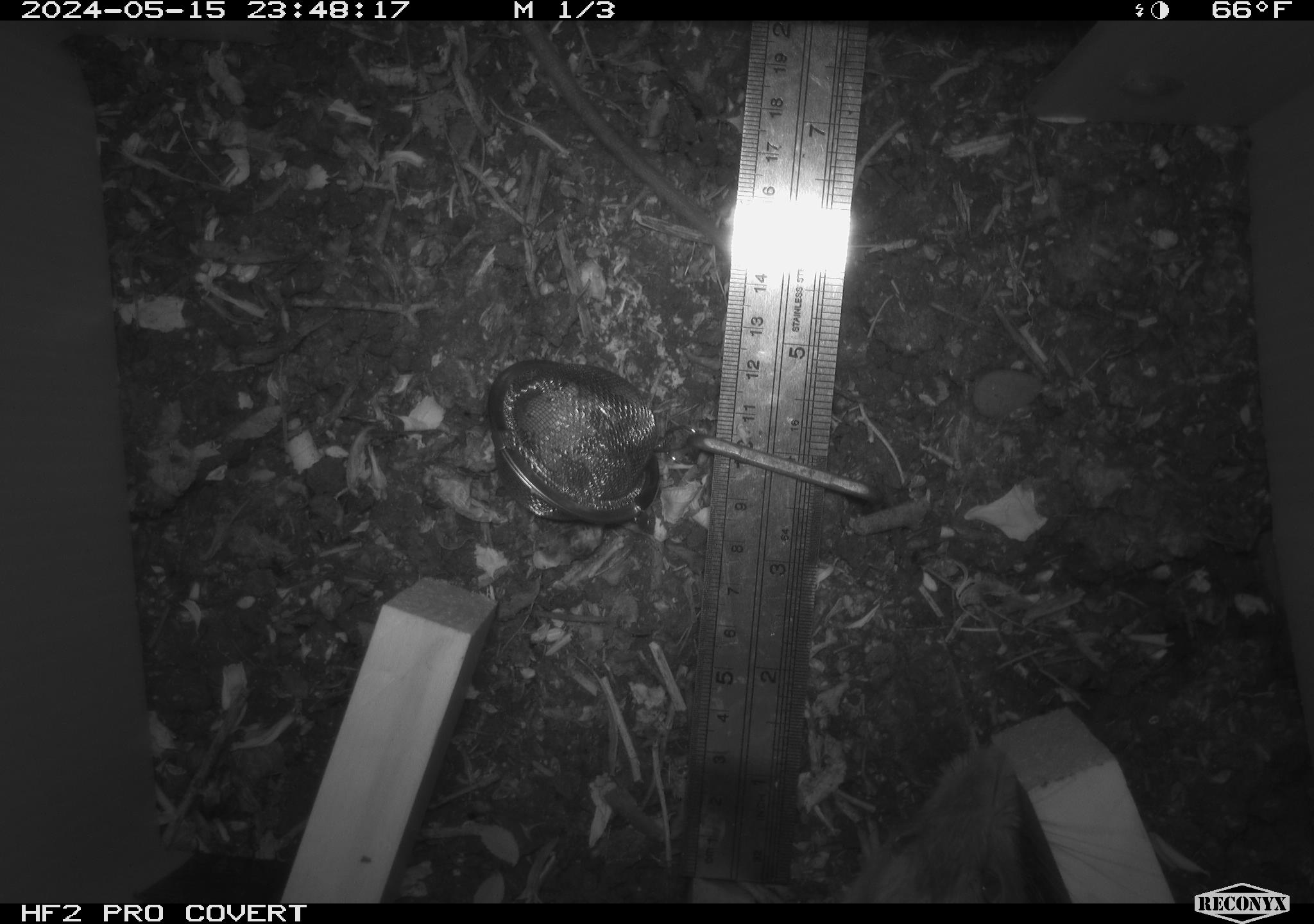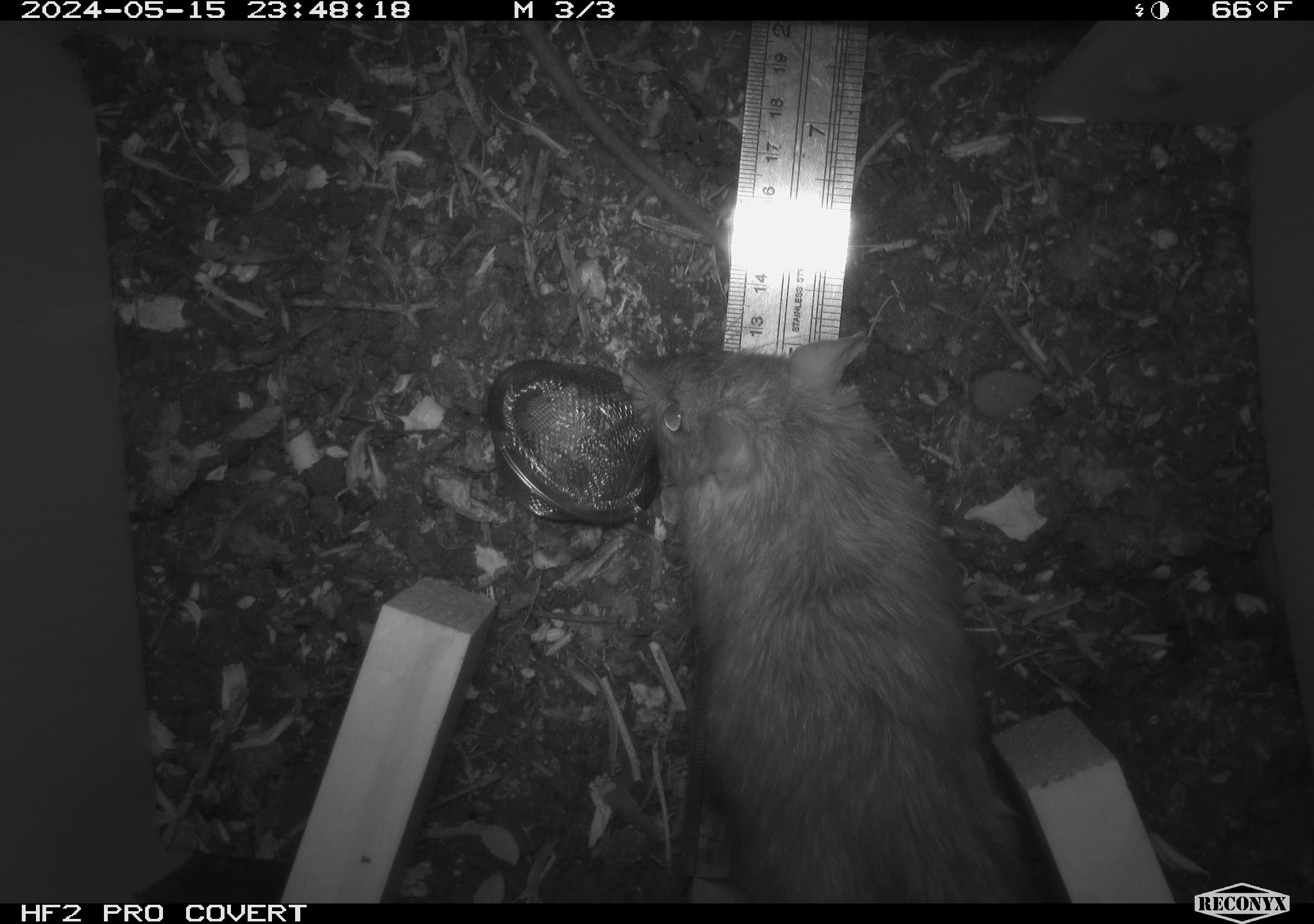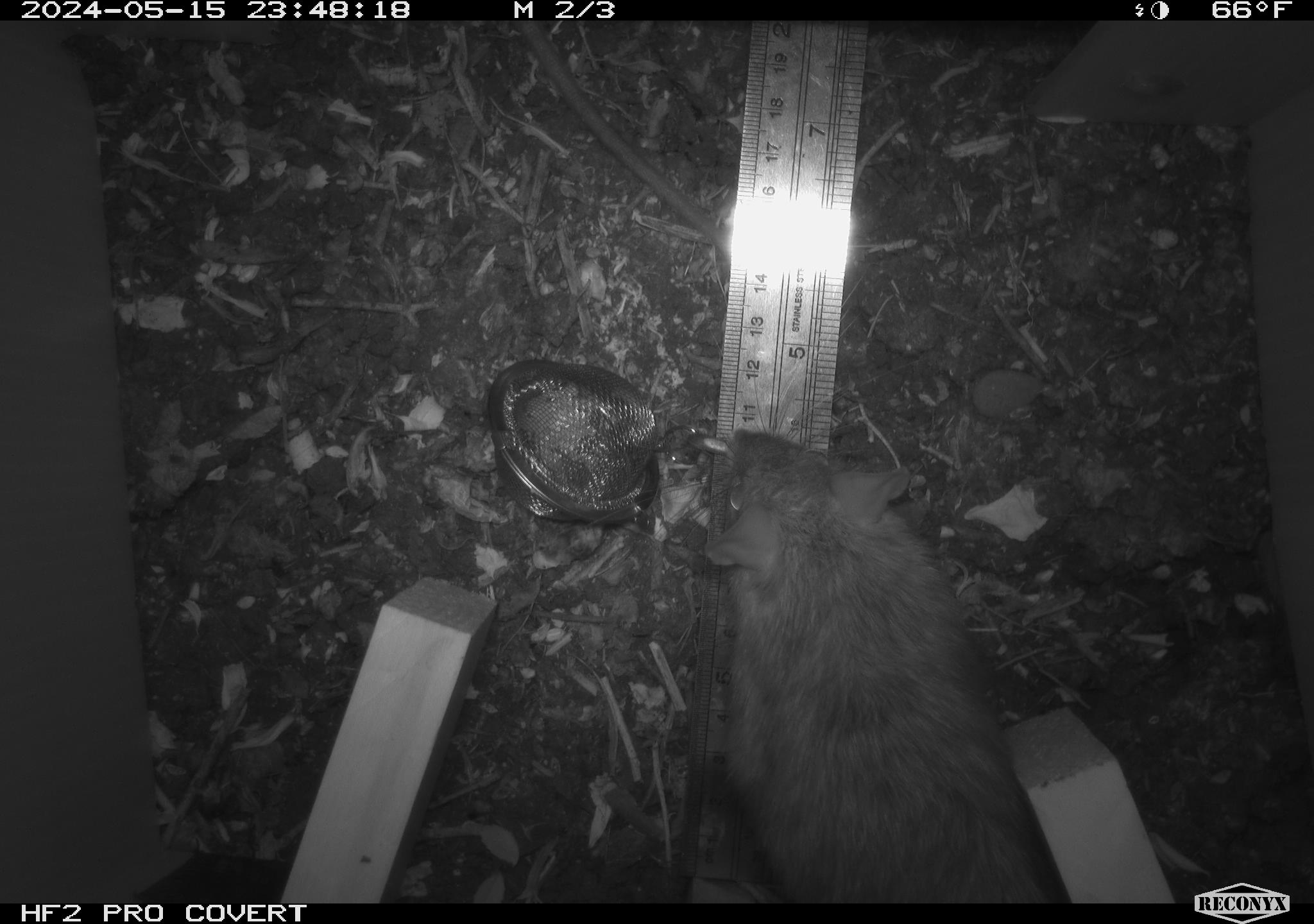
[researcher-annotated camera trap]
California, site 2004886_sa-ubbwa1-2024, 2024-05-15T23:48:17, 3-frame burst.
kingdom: Animalia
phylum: Chordata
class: Mammalia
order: Rodentia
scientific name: Rodentia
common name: woodrat or rat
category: woodrat or rat species